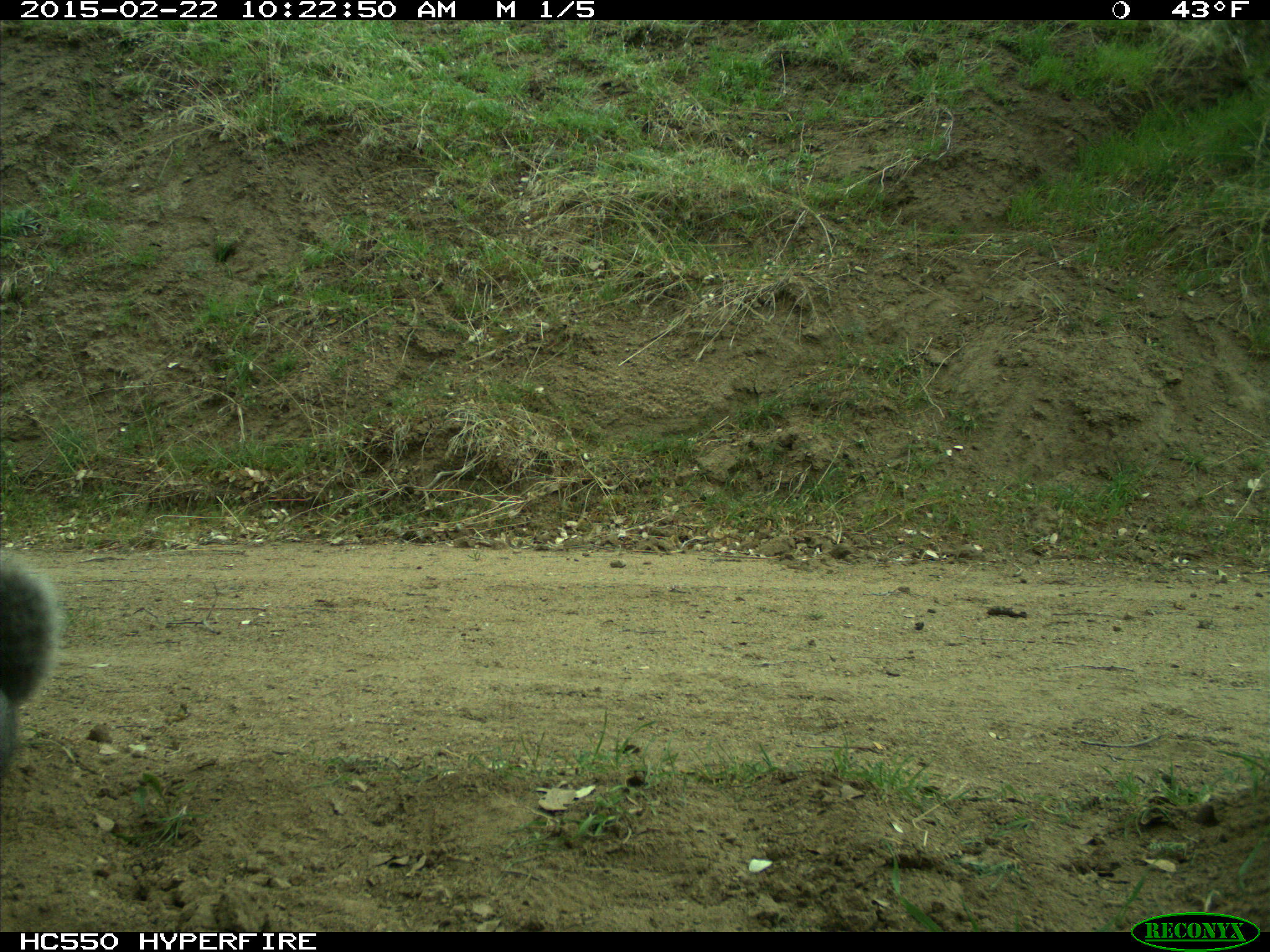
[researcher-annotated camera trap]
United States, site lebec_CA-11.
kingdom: Animalia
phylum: Chordata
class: Mammalia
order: Rodentia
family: Sciuridae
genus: Sciurus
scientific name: Sciurus carolinensis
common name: eastern gray squirrel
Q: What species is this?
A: Sciurus carolinensis (eastern gray squirrel).